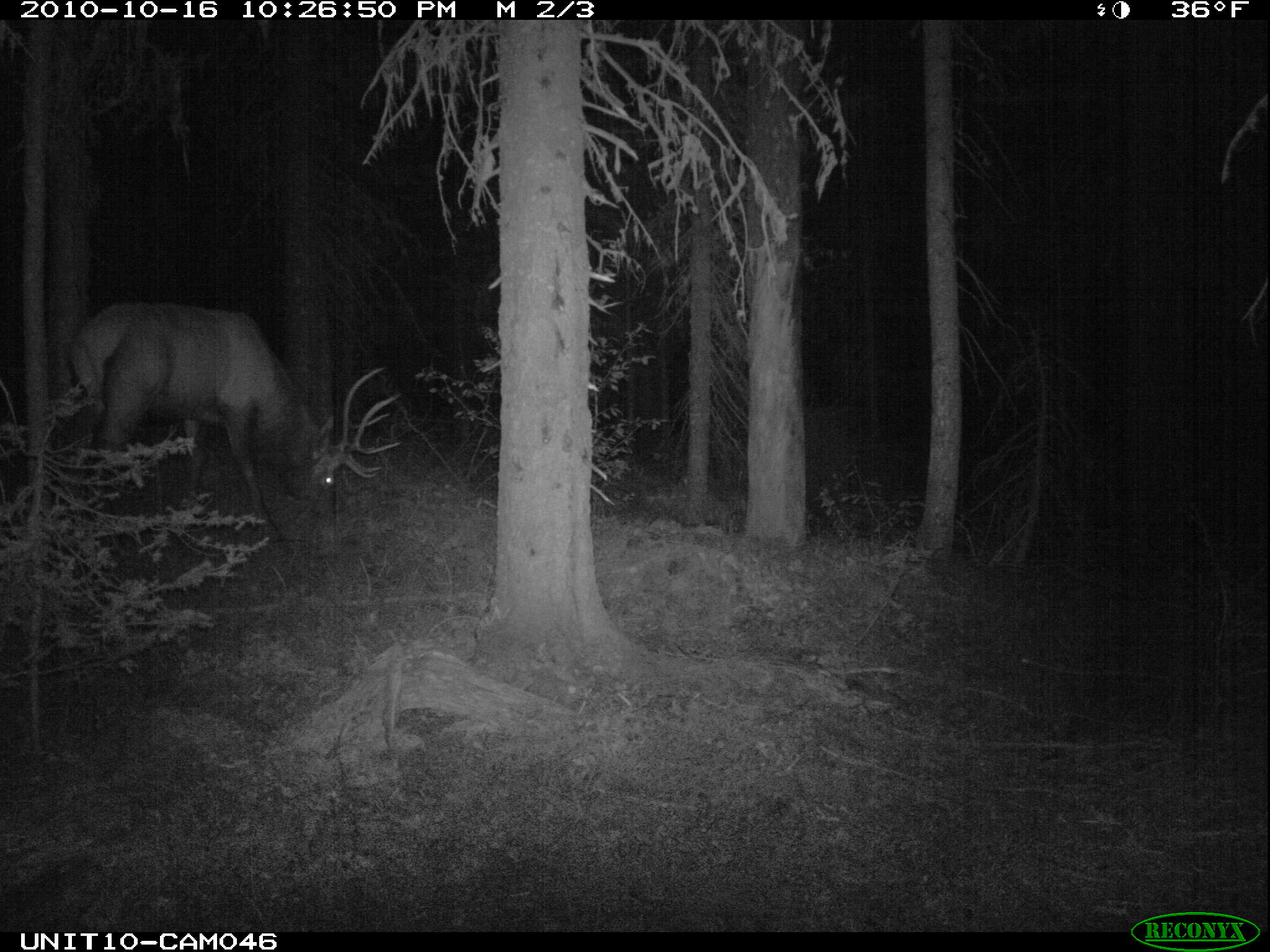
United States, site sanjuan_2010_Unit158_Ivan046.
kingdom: Animalia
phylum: Chordata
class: Mammalia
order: Artiodactyla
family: Cervidae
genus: Cervus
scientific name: Cervus elaphus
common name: red deer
Cervus elaphus (red deer).